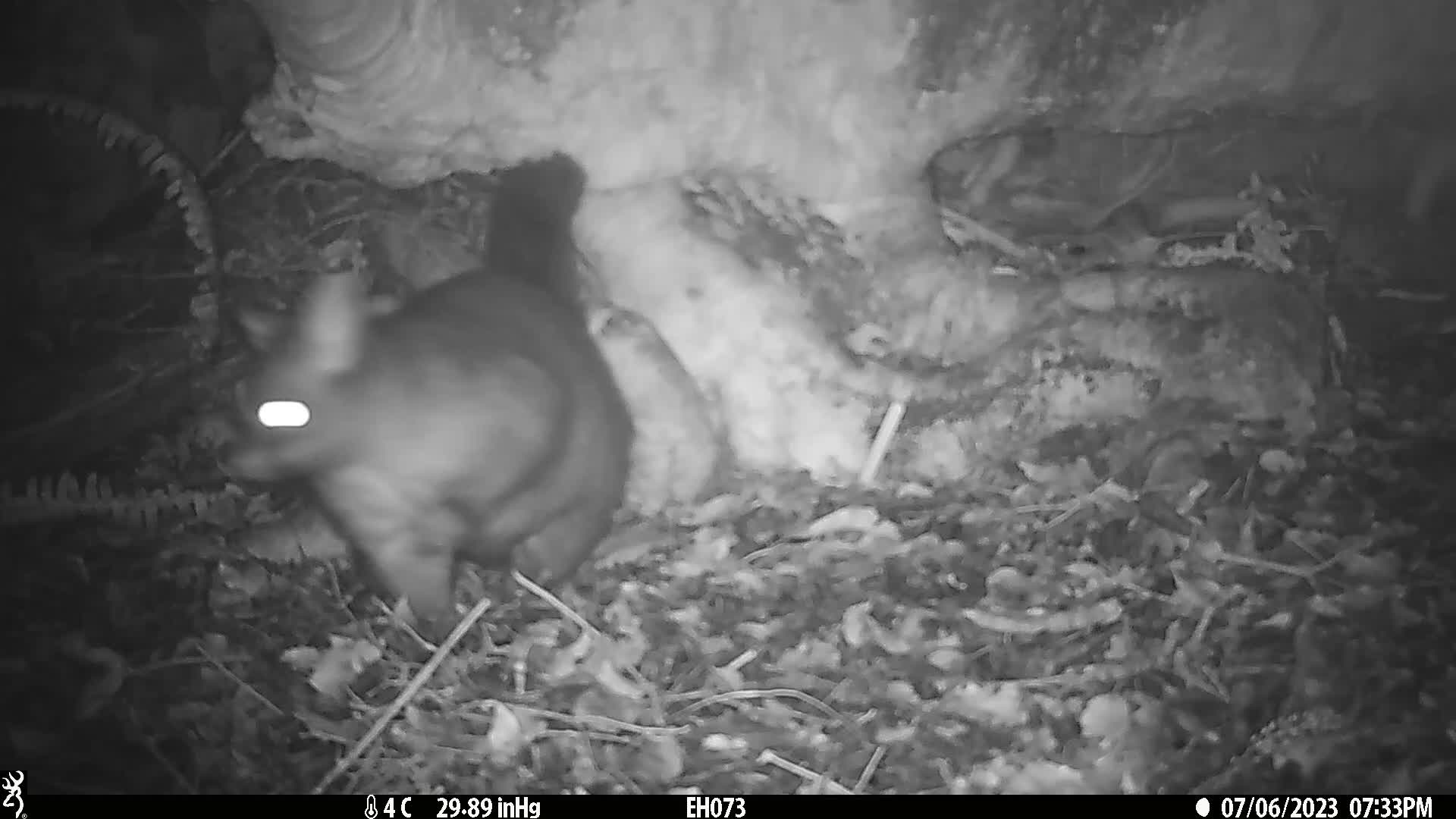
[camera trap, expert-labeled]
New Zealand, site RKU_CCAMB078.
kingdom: Animalia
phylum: Chordata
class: Mammalia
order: Diprotodontia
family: Phalangeridae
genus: Trichosurus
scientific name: Trichosurus vulpecula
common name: common brushtail possum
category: possum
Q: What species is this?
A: Possum (common brushtail possum) (Trichosurus vulpecula).